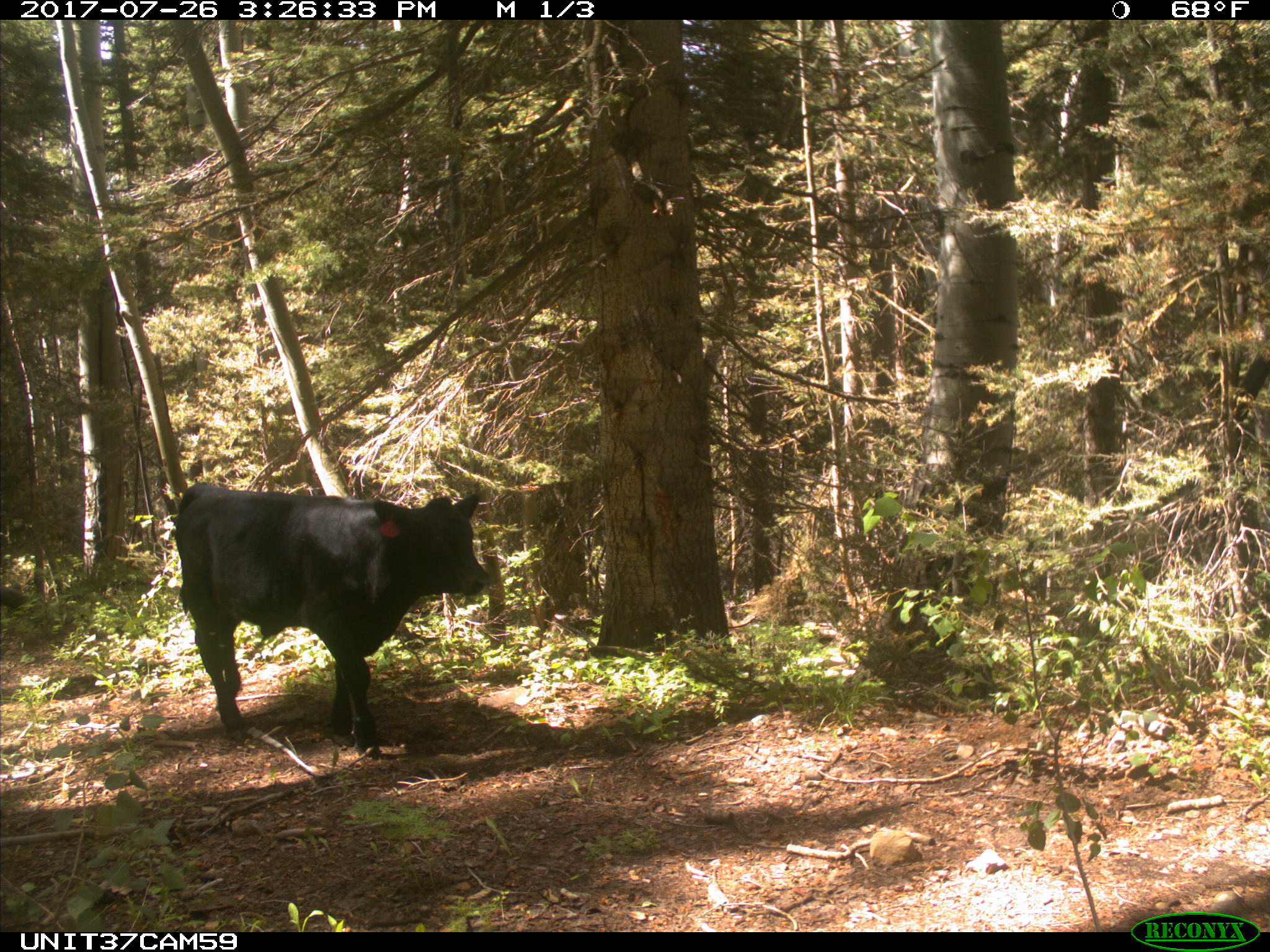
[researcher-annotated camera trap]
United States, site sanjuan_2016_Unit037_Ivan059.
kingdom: Animalia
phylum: Chordata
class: Mammalia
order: Artiodactyla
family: Bovidae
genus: Bos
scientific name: Bos taurus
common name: domestic cow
Bos taurus (domestic cow).